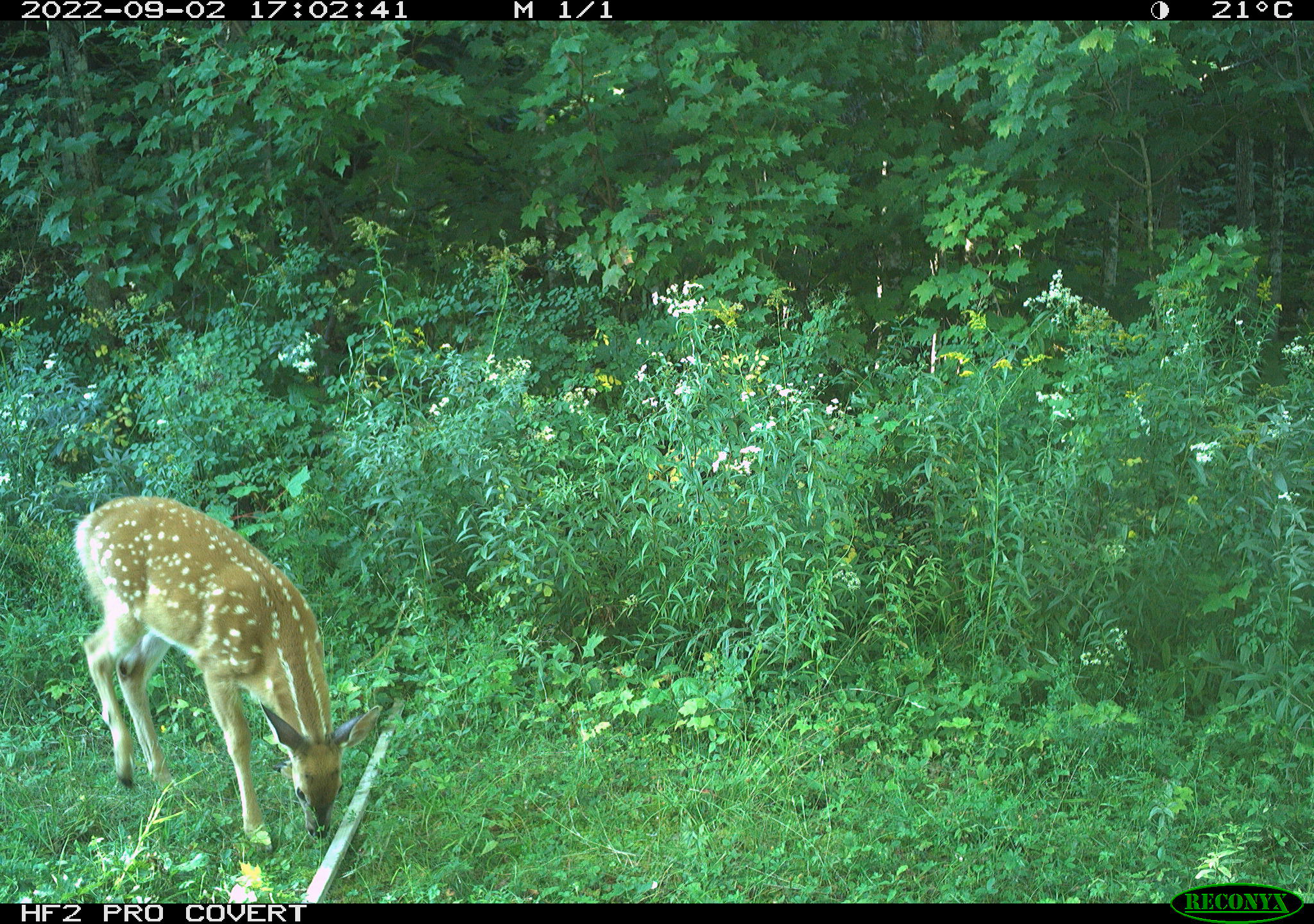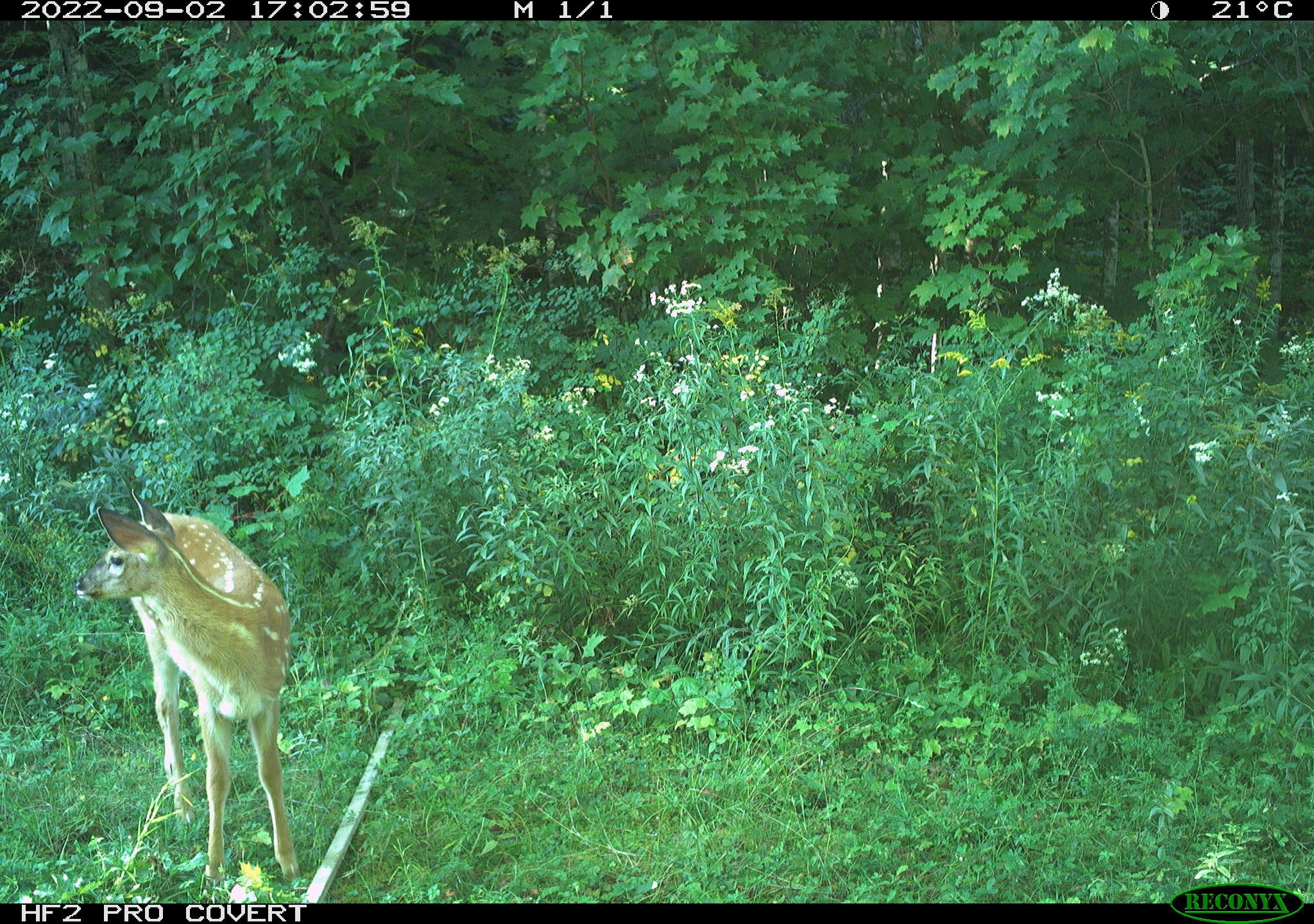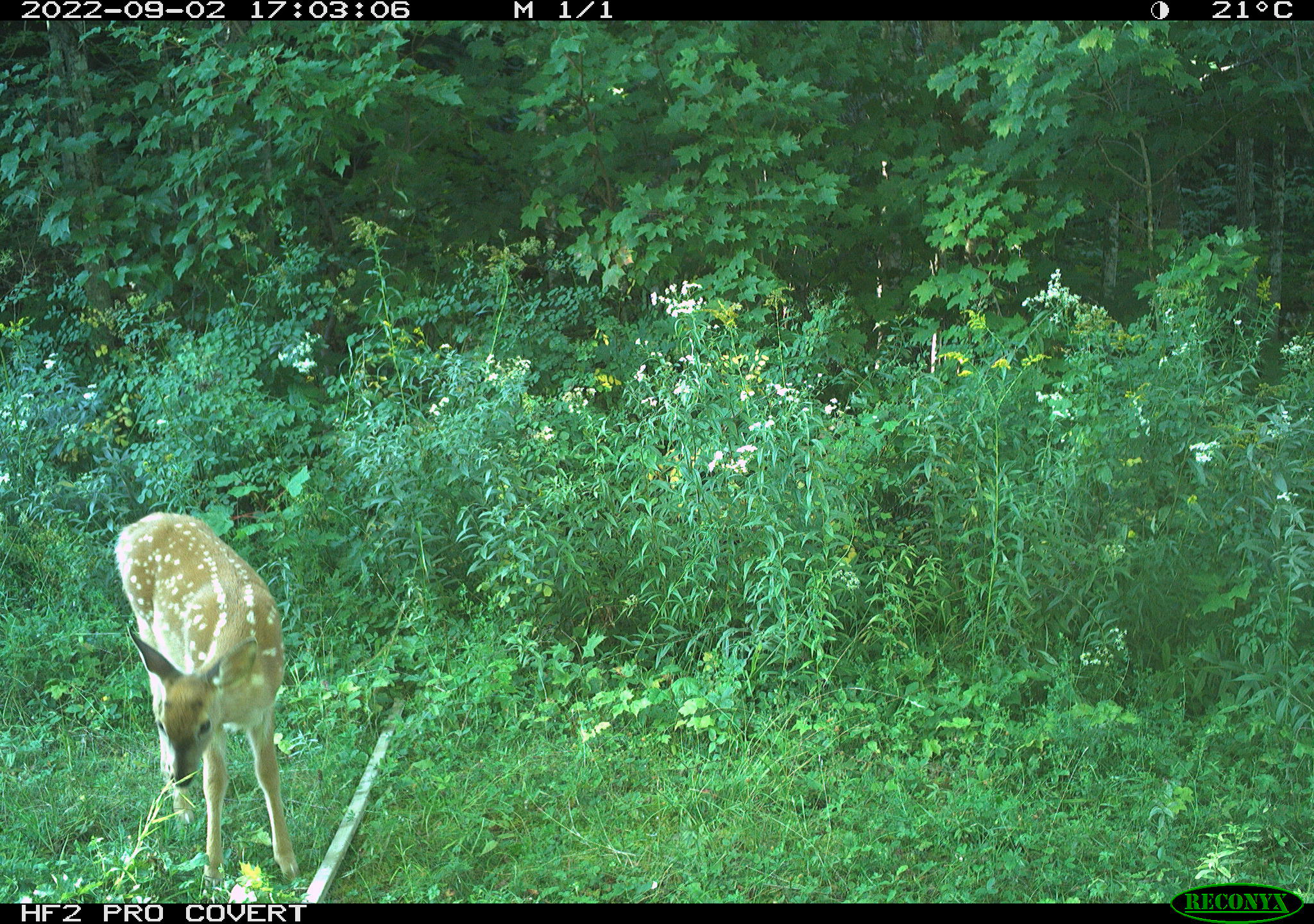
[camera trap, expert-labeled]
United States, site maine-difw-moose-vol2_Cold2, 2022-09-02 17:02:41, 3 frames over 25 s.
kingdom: Animalia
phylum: Chordata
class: Mammalia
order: Artiodactyla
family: Cervidae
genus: Odocoileus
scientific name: Odocoileus virginianus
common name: white-tailed deer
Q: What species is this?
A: White-tailed deer (Odocoileus virginianus).